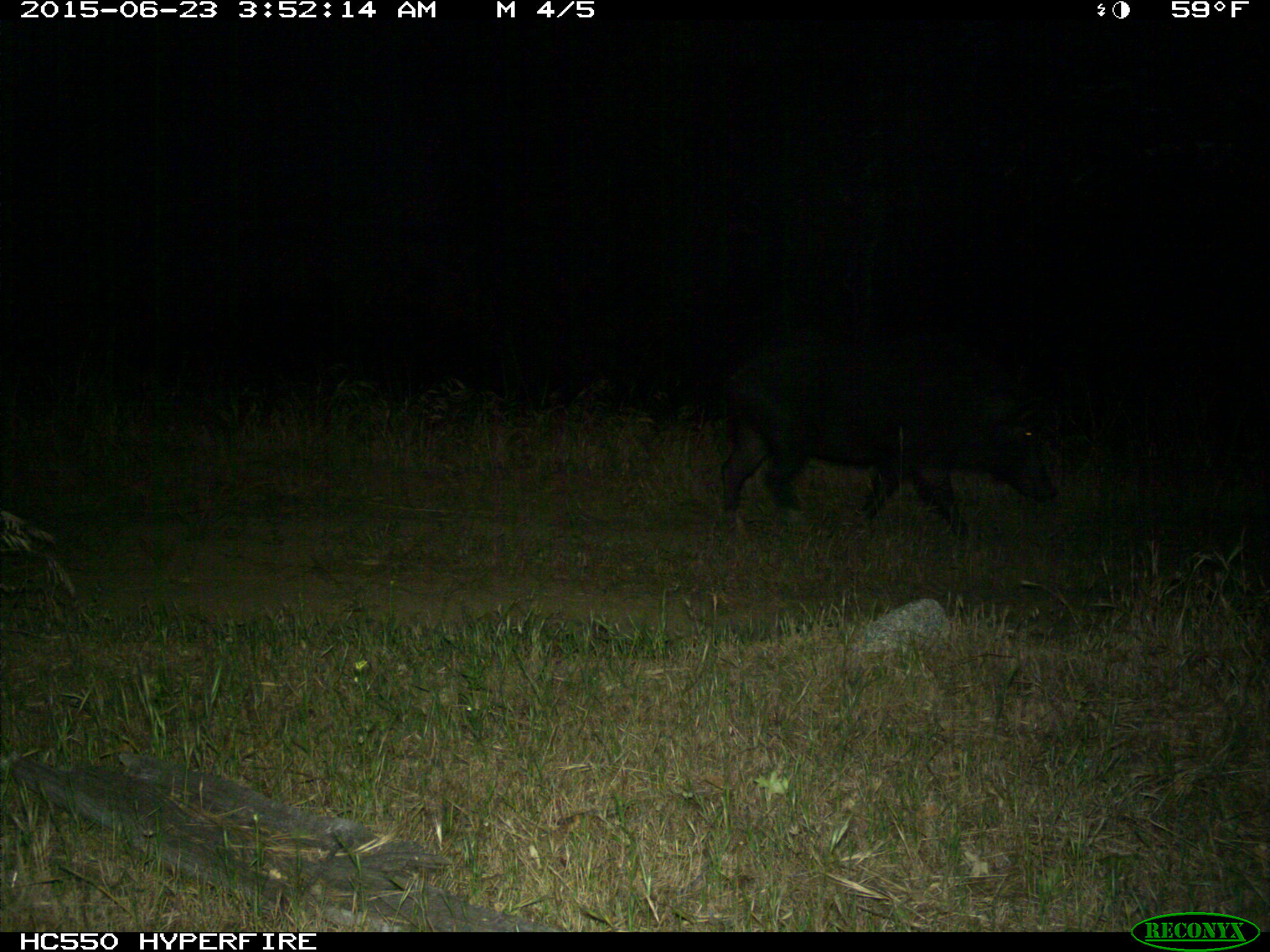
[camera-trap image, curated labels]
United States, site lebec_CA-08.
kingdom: Animalia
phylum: Chordata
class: Mammalia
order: Artiodactyla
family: Suidae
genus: Sus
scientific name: Sus scrofa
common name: wild boar